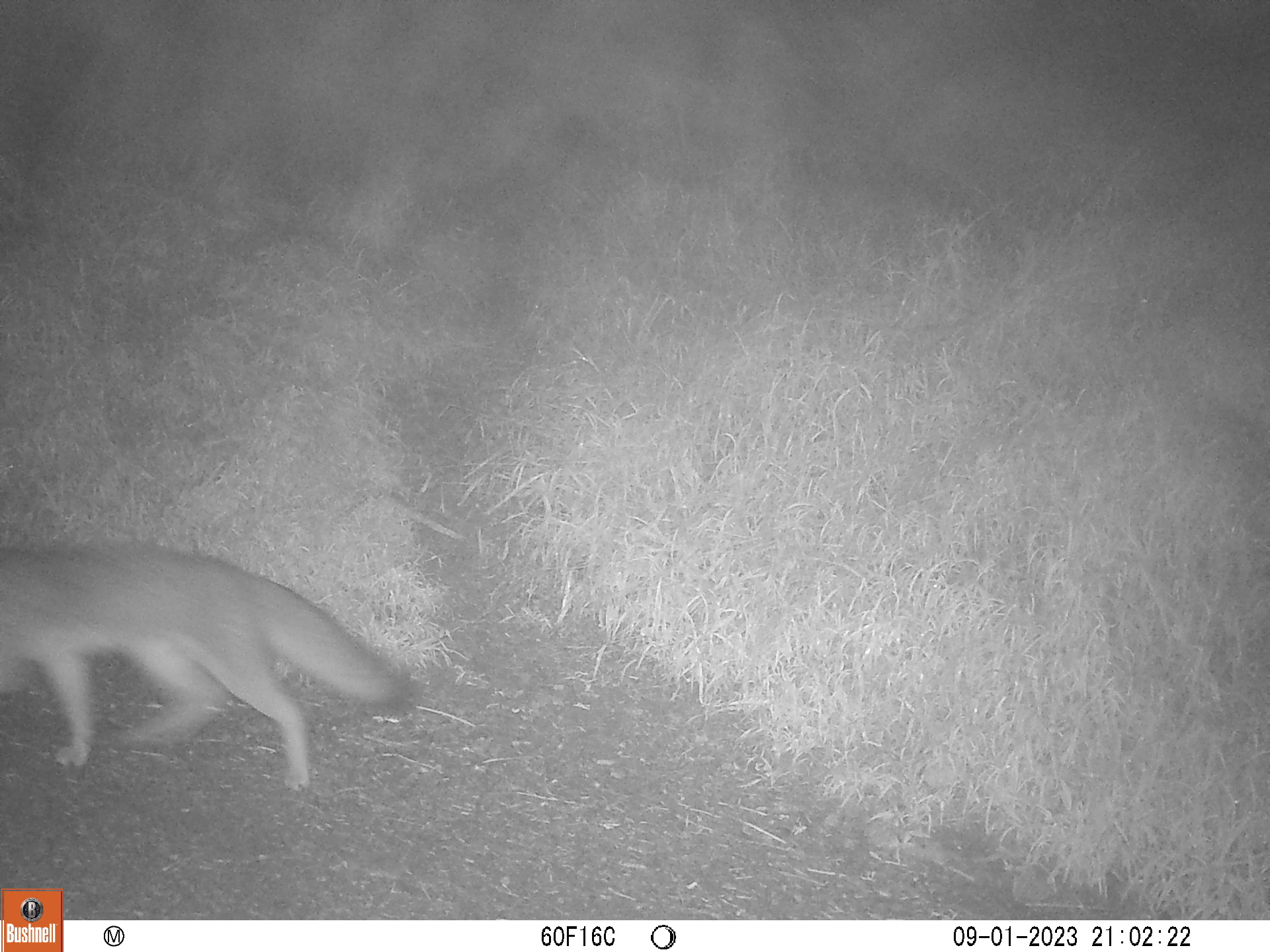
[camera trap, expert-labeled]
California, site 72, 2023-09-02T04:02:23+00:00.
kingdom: Animalia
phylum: Chordata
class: Mammalia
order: Carnivora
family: Canidae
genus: Urocyon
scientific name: Urocyon cinereoargenteus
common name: gray fox